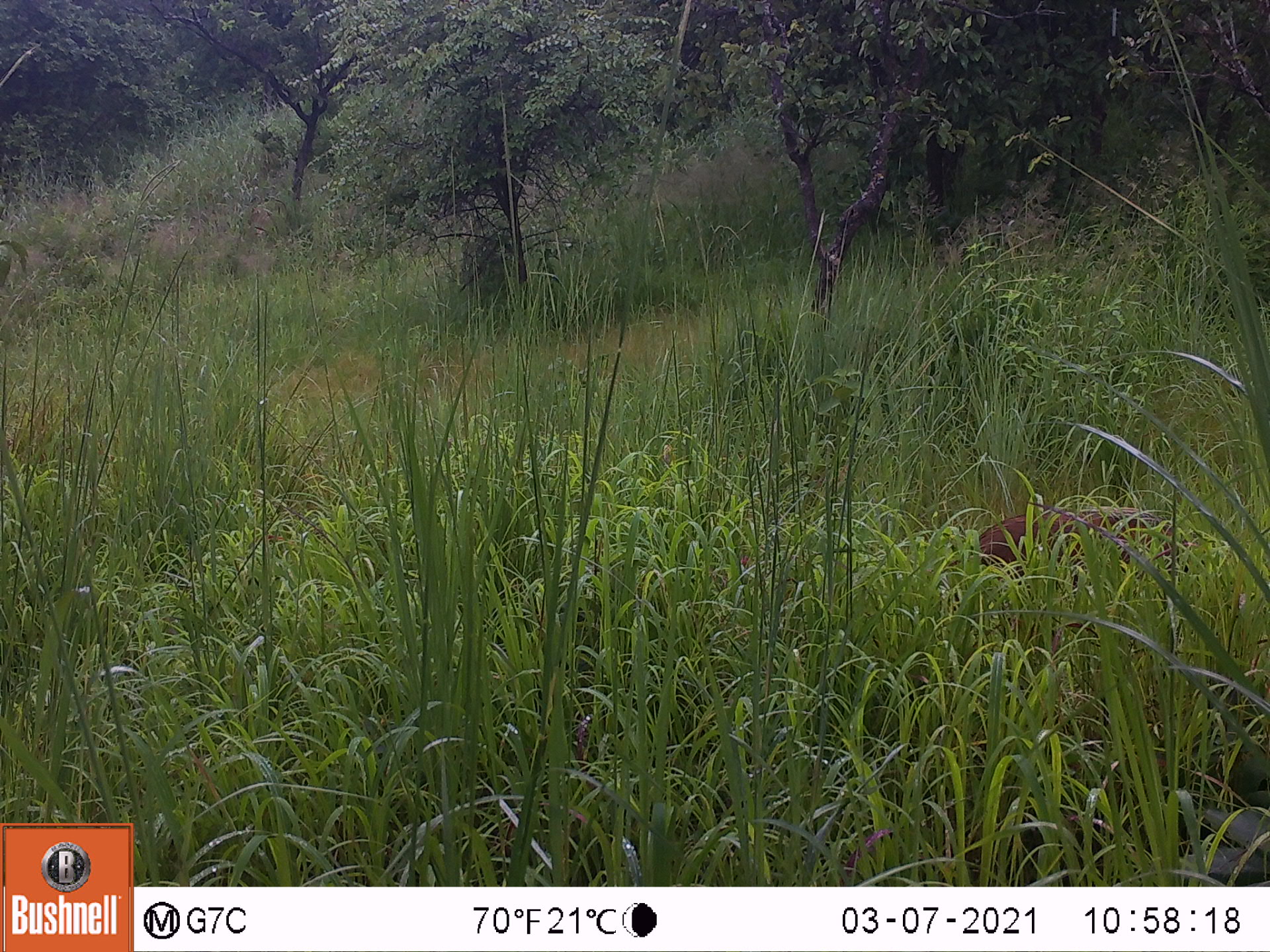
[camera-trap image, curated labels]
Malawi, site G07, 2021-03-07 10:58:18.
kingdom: Animalia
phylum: Chordata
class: Mammalia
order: Artiodactyla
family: Suidae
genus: Potamochoerus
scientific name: Potamochoerus larvatus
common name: bushpig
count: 1